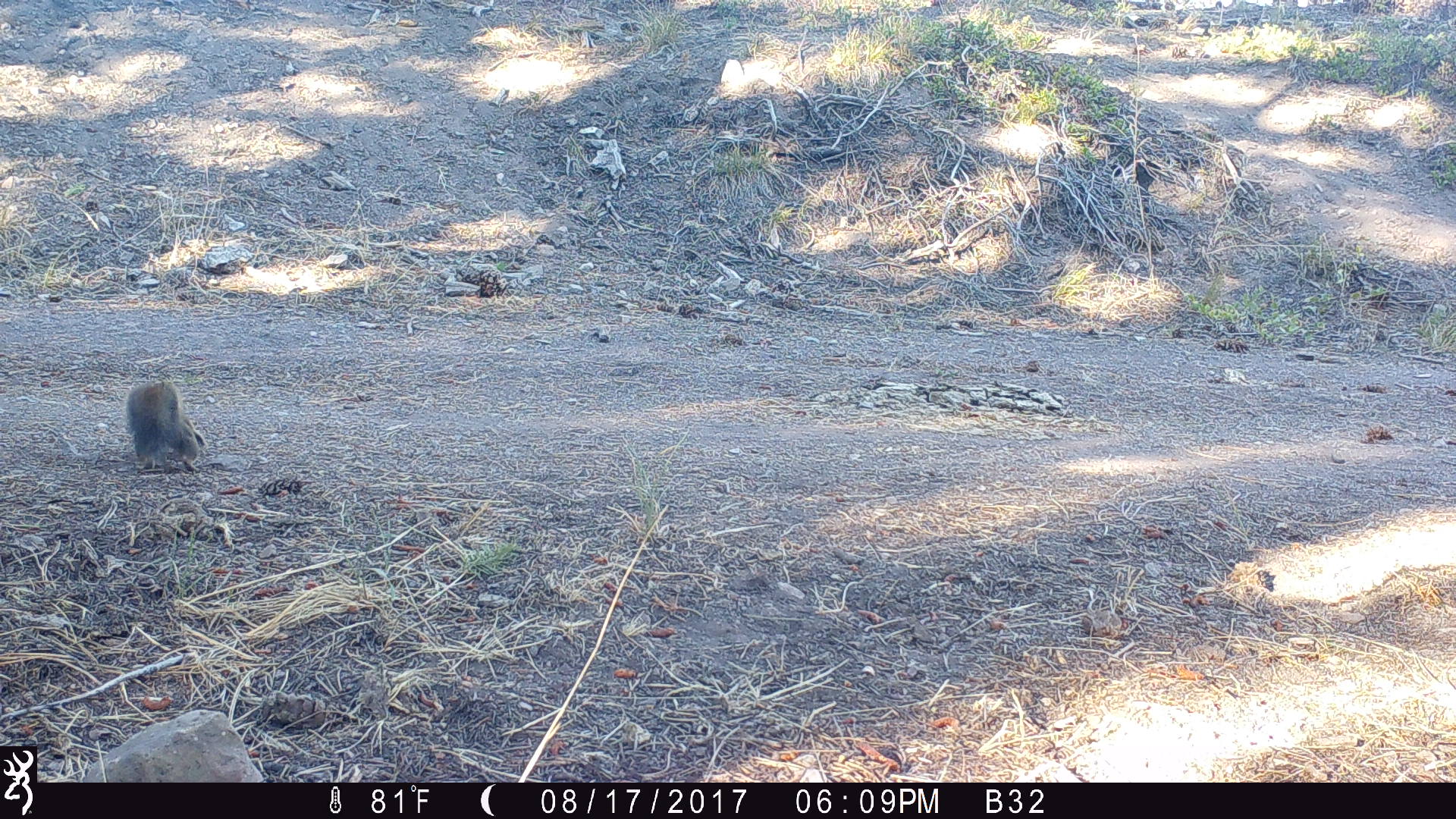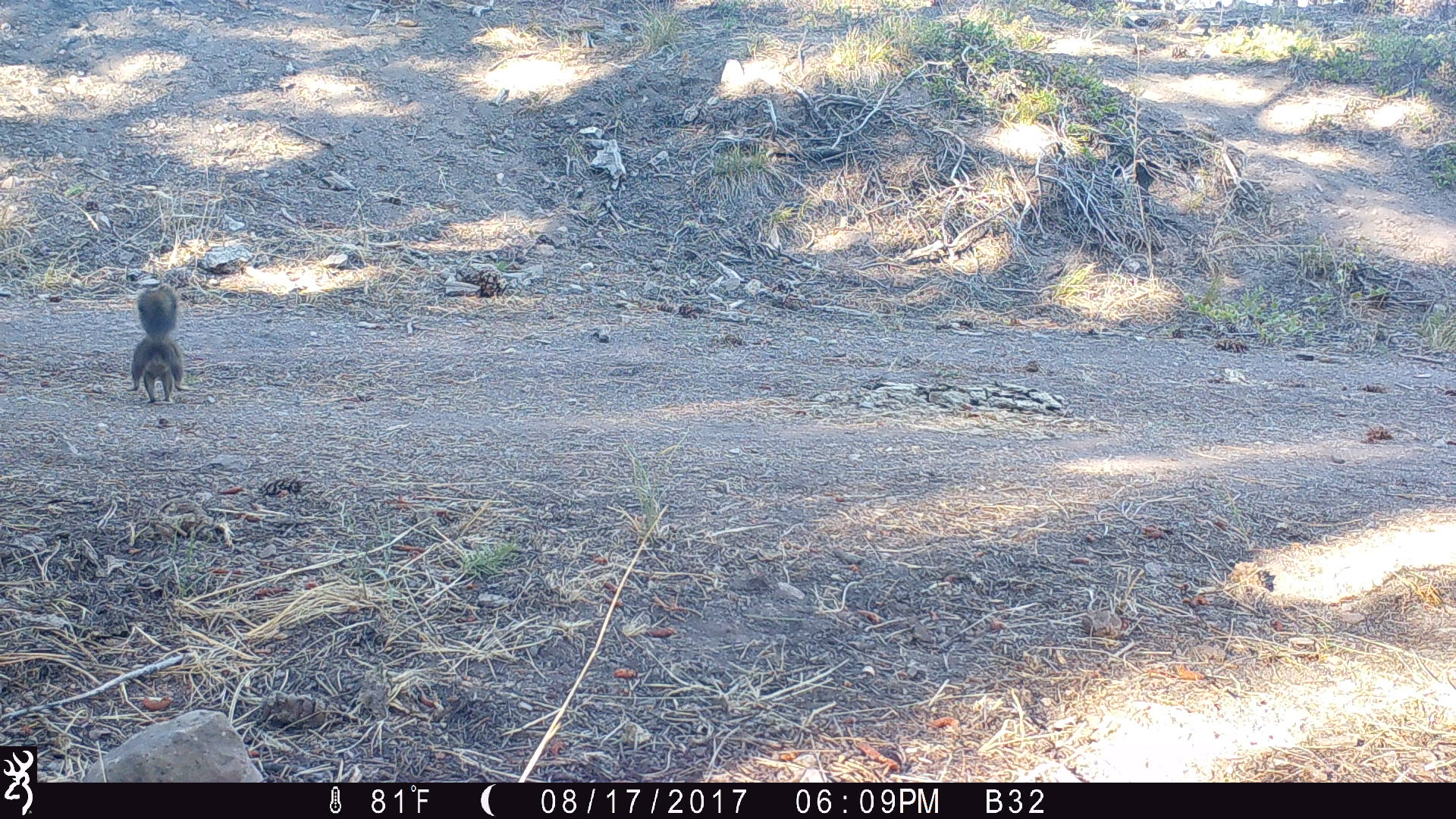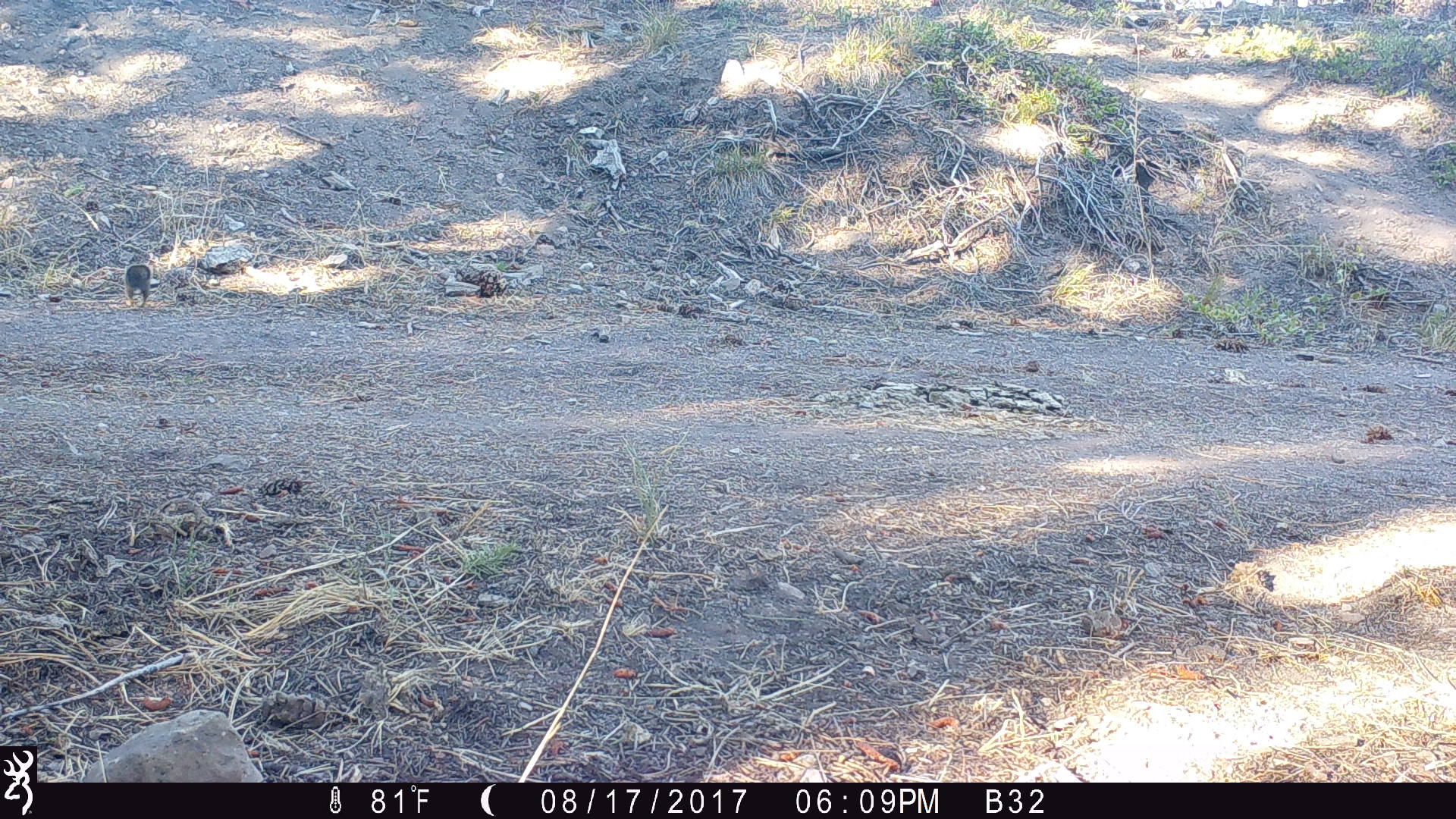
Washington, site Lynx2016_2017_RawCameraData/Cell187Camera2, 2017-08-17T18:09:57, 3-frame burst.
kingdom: Animalia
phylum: Chordata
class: Mammalia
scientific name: Mammalia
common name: small mammal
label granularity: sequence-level